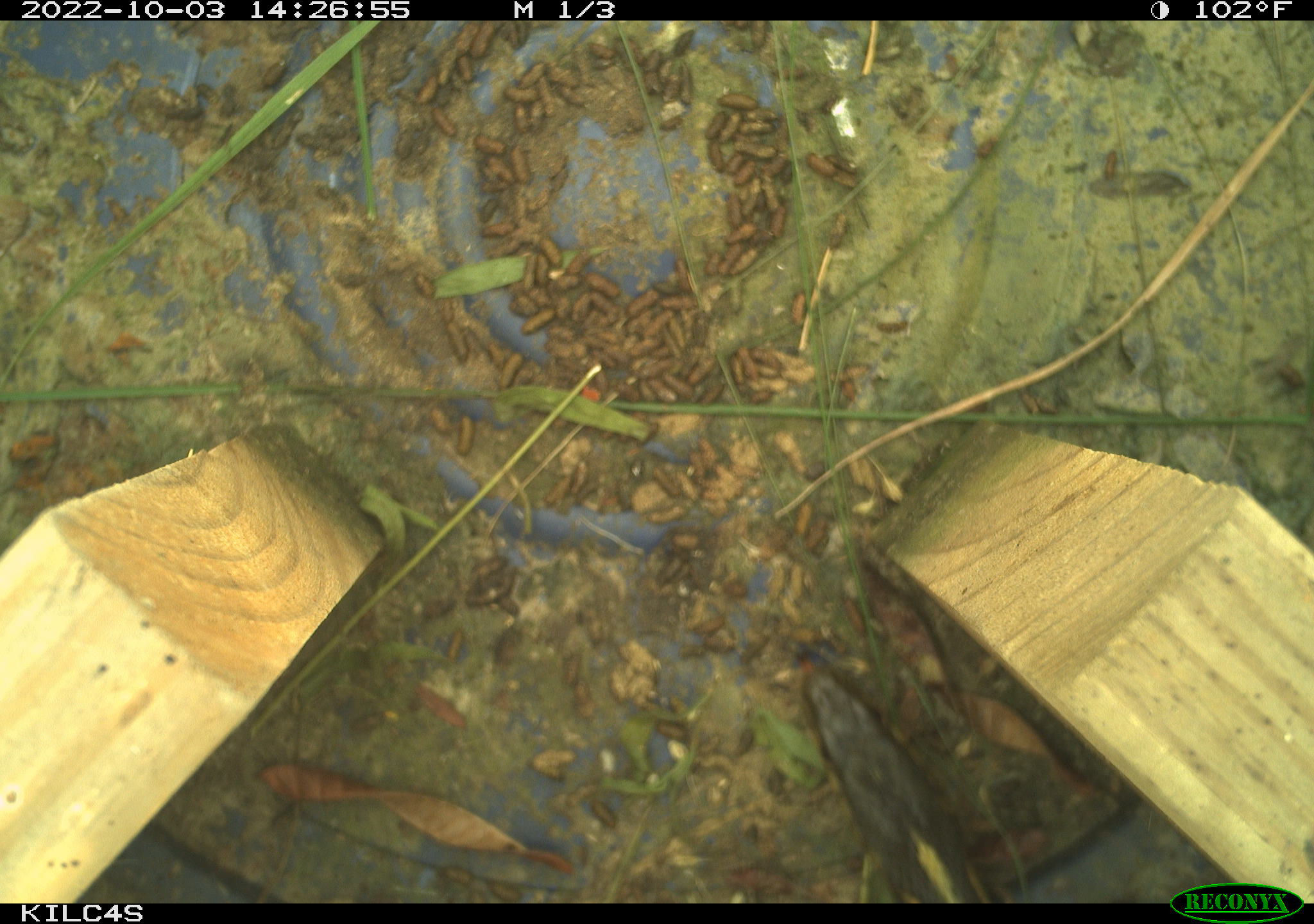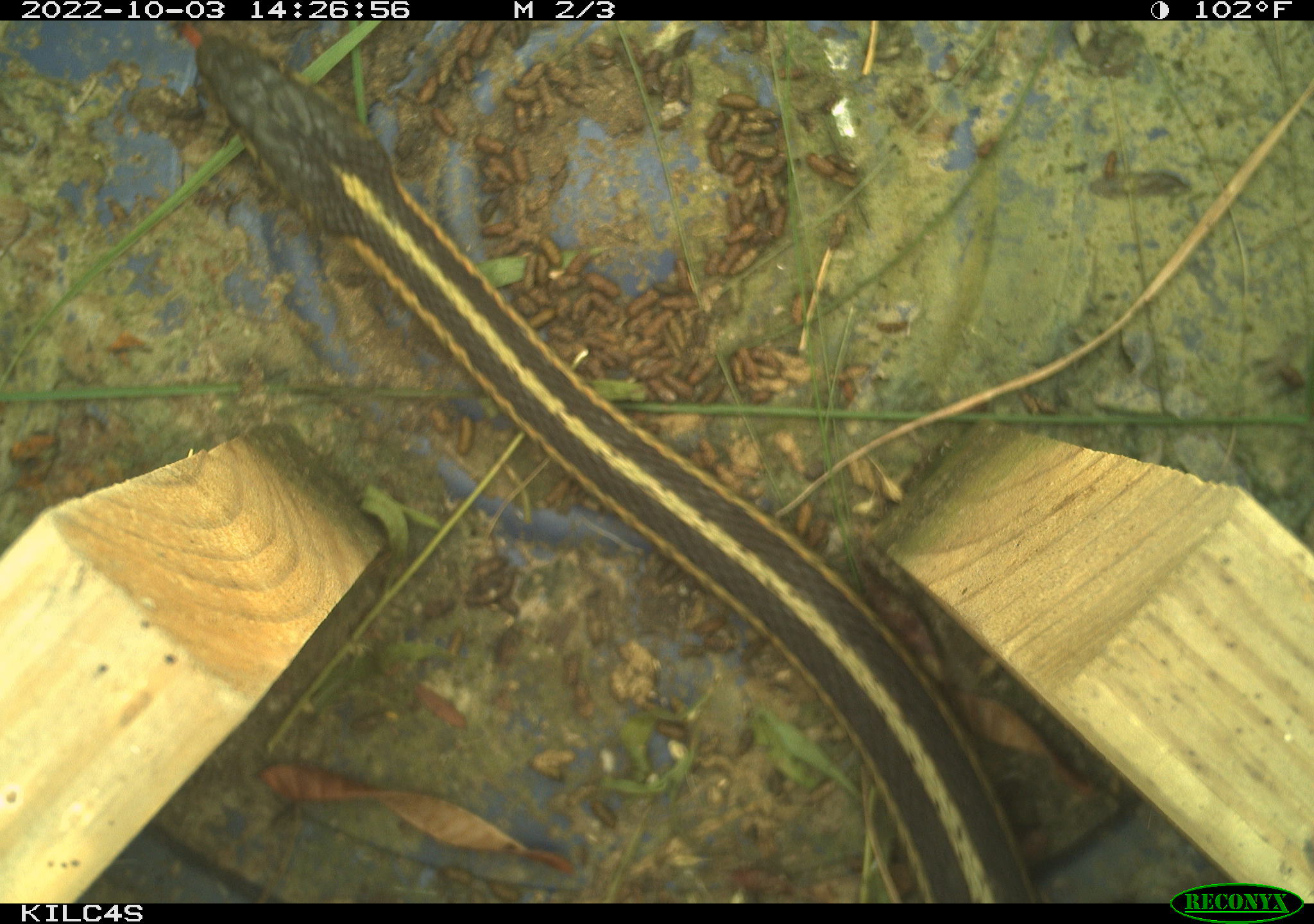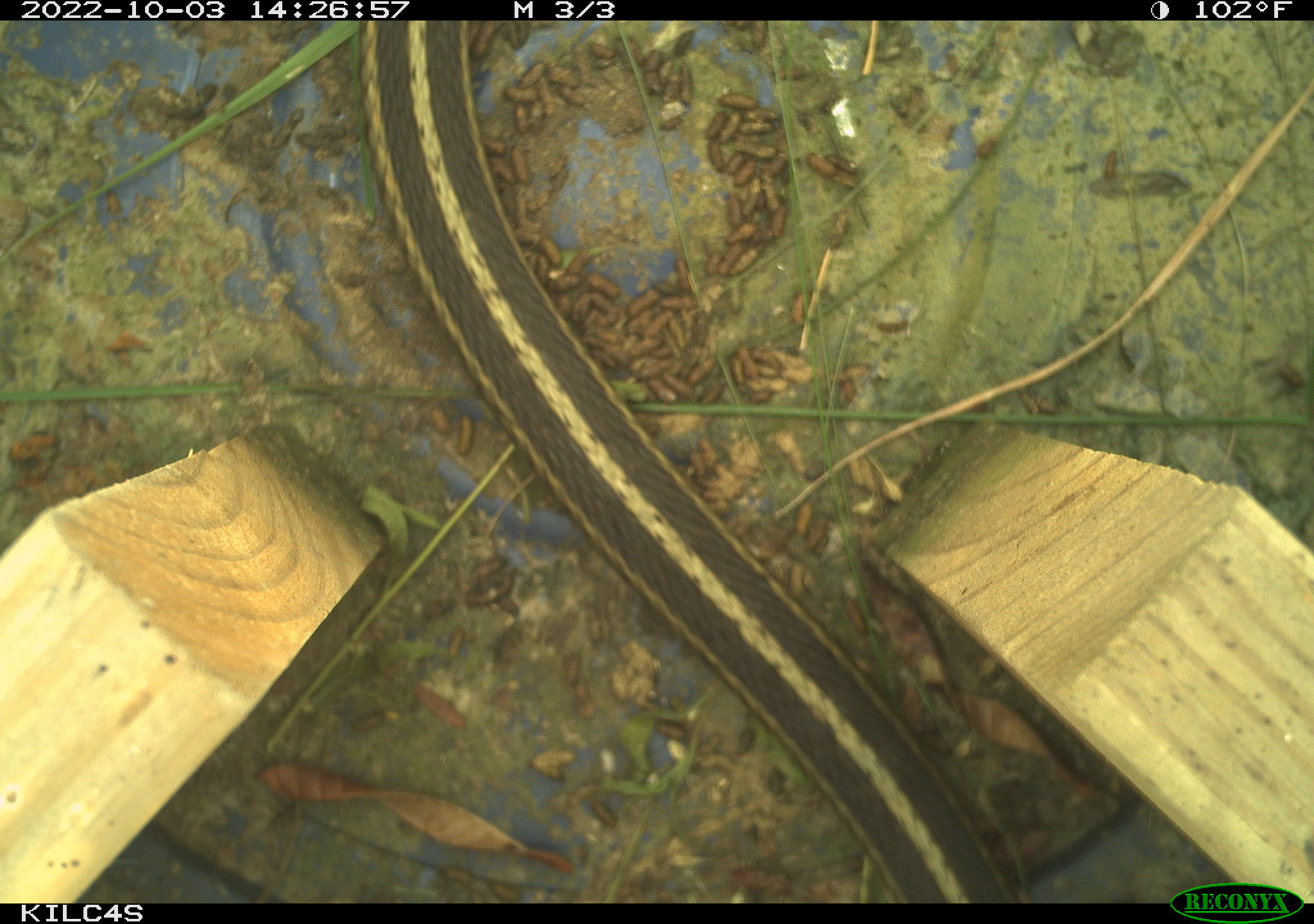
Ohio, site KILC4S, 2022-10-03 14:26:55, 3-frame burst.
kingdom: Animalia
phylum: Chordata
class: Reptilia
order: Squamata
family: Colubridae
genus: Thamnophis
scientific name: Thamnophis sirtalis sirtalis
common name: eastern gartersnake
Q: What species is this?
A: Eastern gartersnake (Thamnophis sirtalis sirtalis).